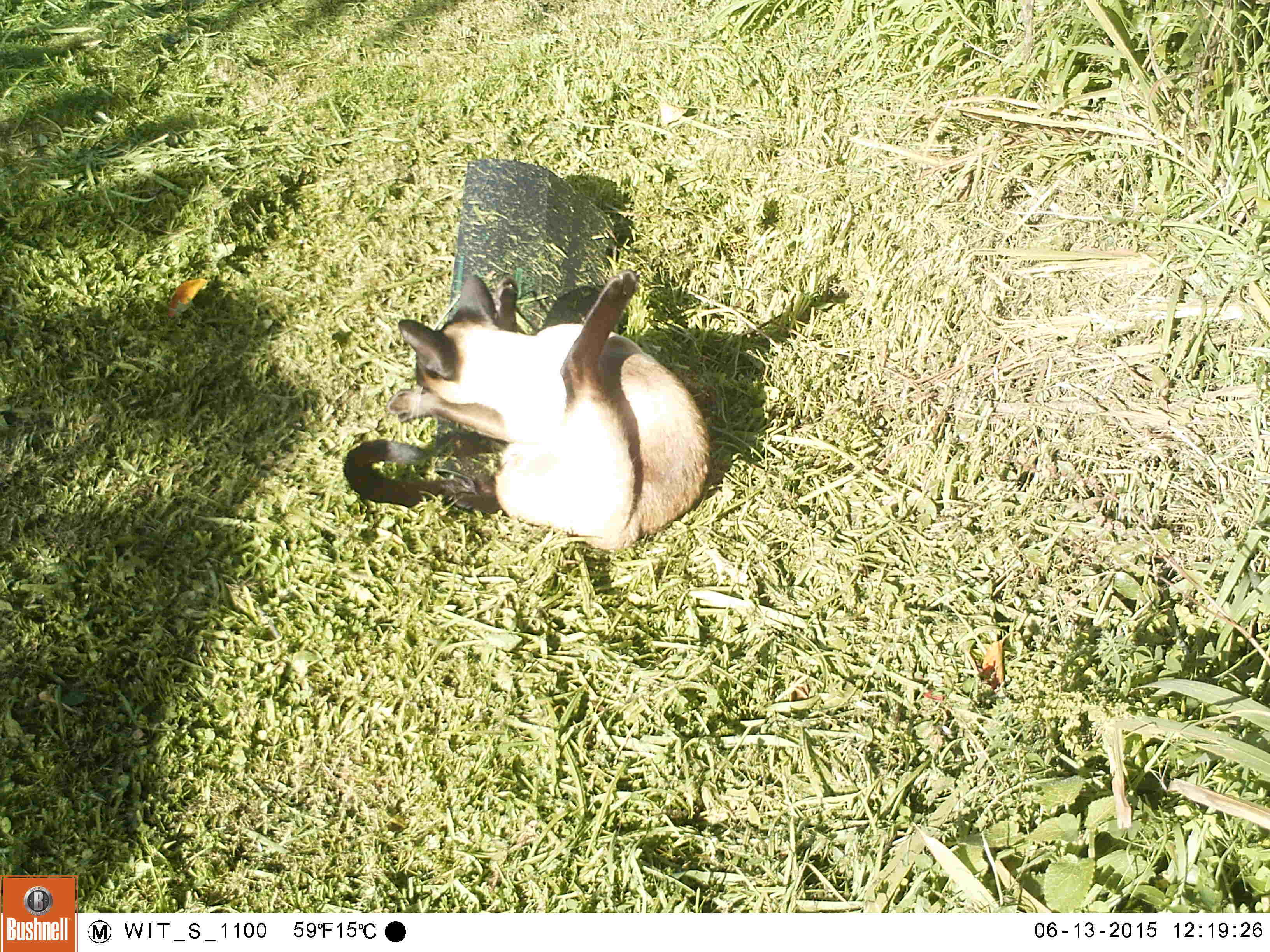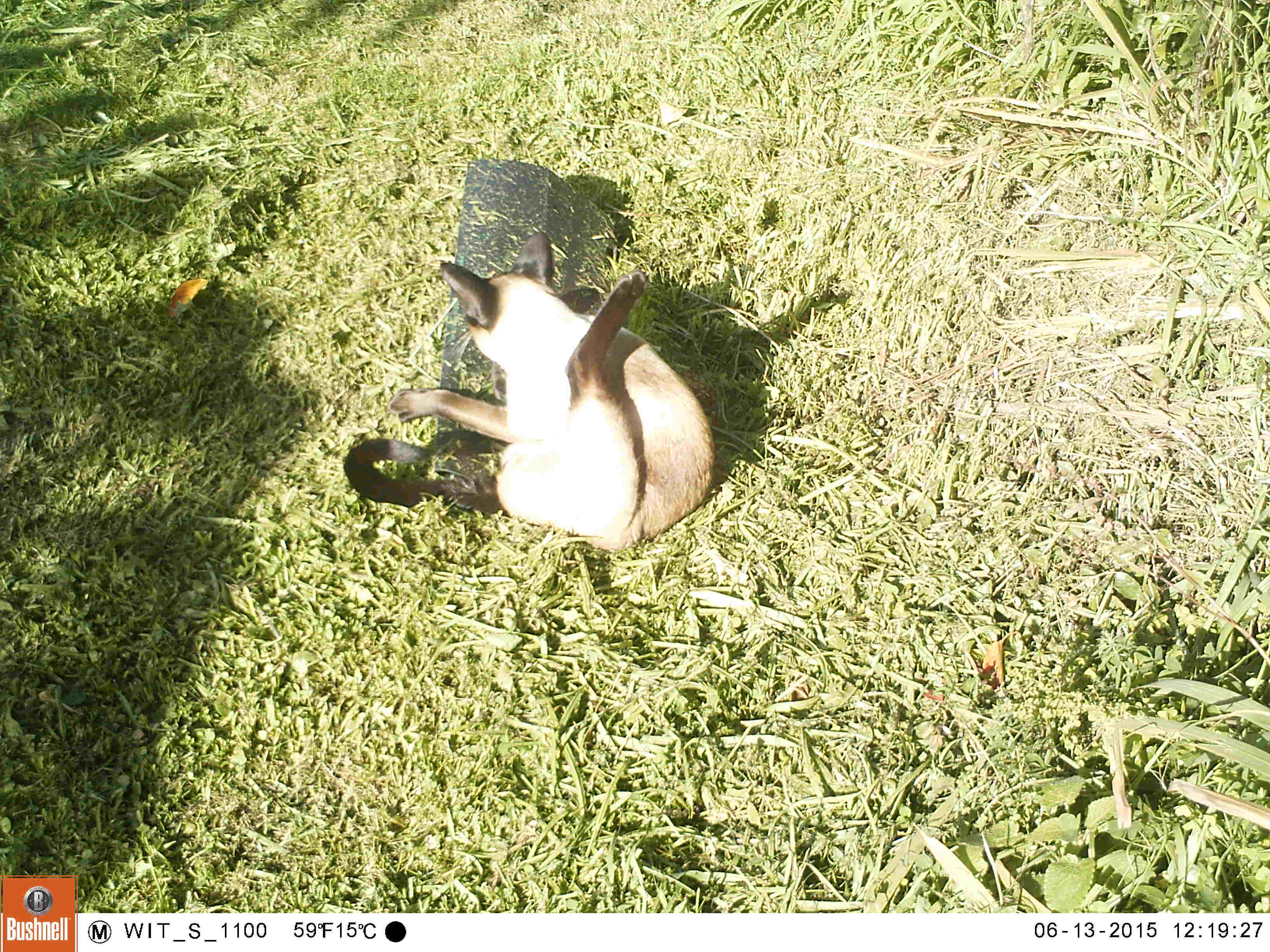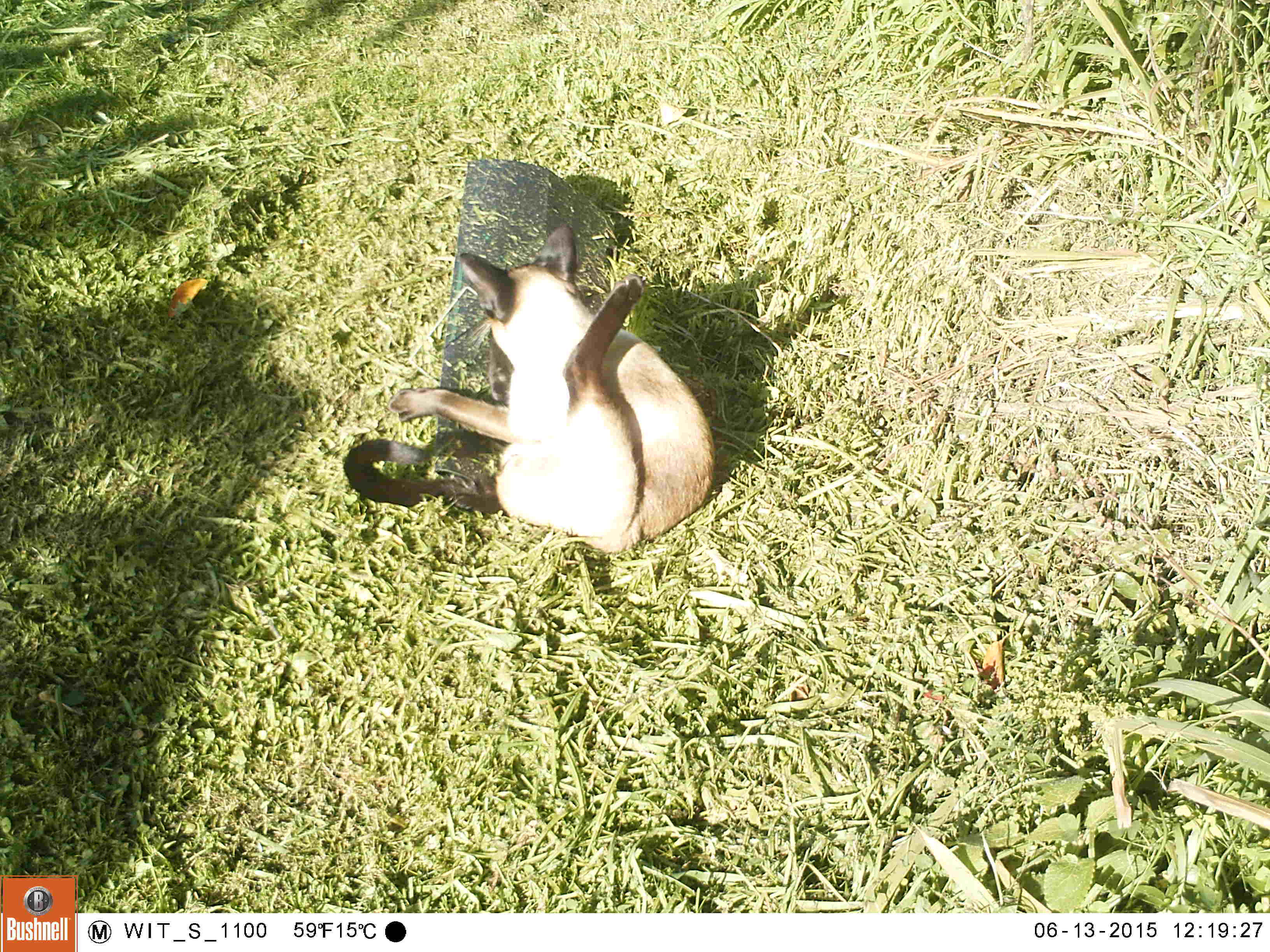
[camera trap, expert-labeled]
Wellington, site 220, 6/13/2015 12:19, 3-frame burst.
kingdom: Animalia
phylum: Chordata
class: Mammalia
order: Carnivora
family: Felidae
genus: Felis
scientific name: Felis catus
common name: cat